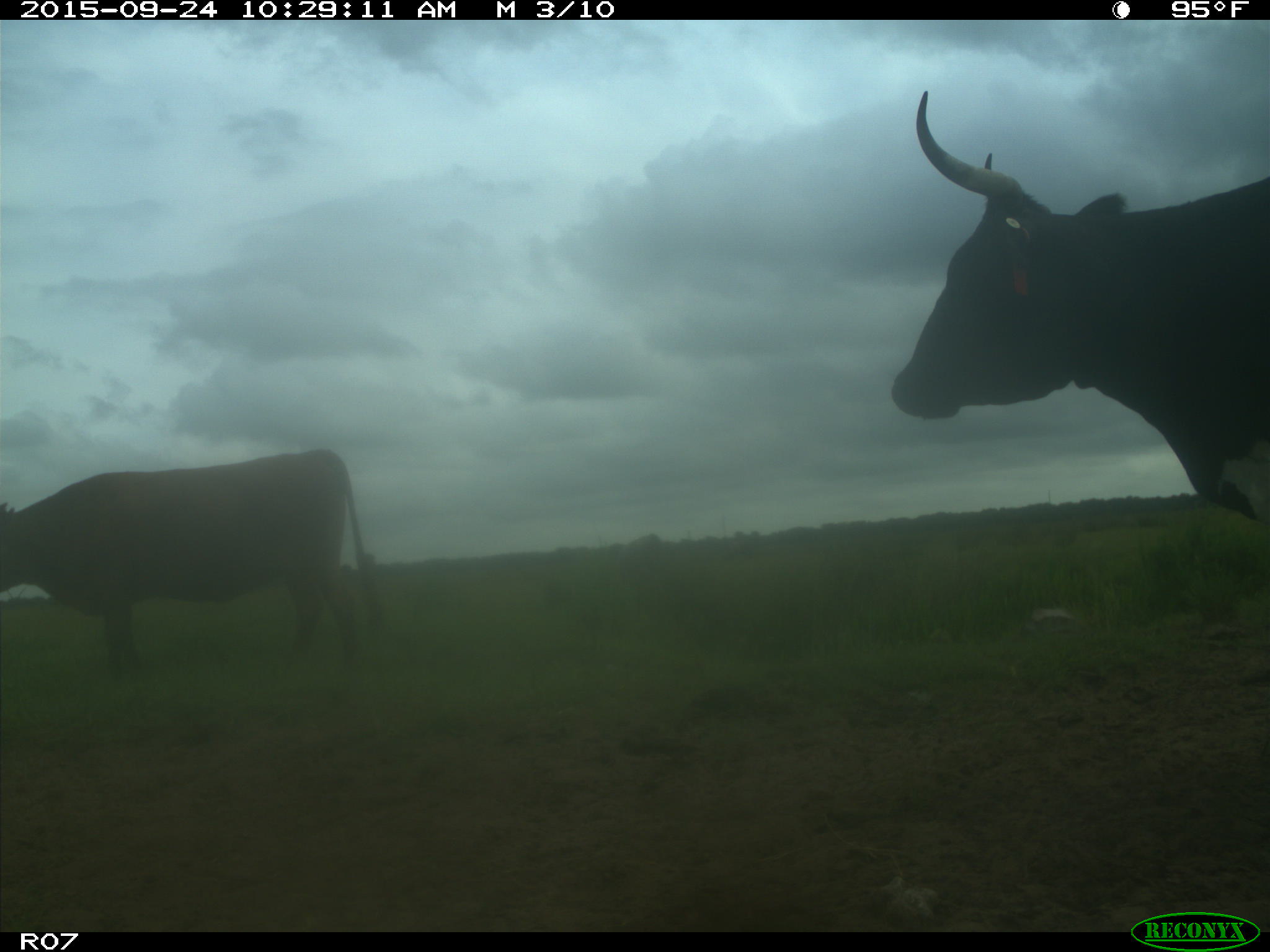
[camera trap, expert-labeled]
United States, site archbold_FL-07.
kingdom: Animalia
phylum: Chordata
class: Mammalia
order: Artiodactyla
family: Bovidae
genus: Bos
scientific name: Bos taurus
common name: domestic cow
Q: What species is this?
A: Bos taurus (domestic cow).